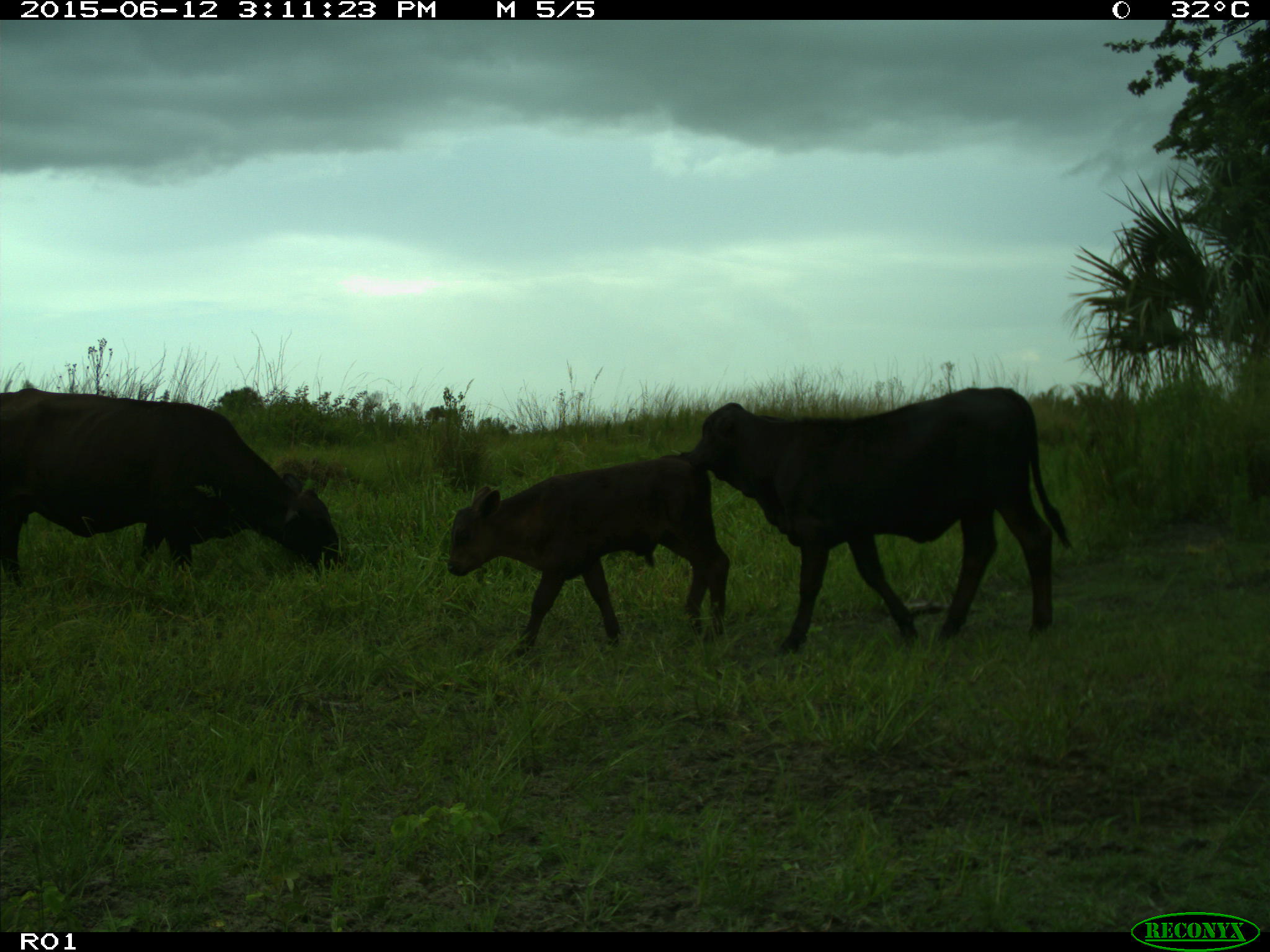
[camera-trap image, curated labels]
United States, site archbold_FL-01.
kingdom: Animalia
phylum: Chordata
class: Mammalia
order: Artiodactyla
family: Bovidae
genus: Bos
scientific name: Bos taurus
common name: domestic cow